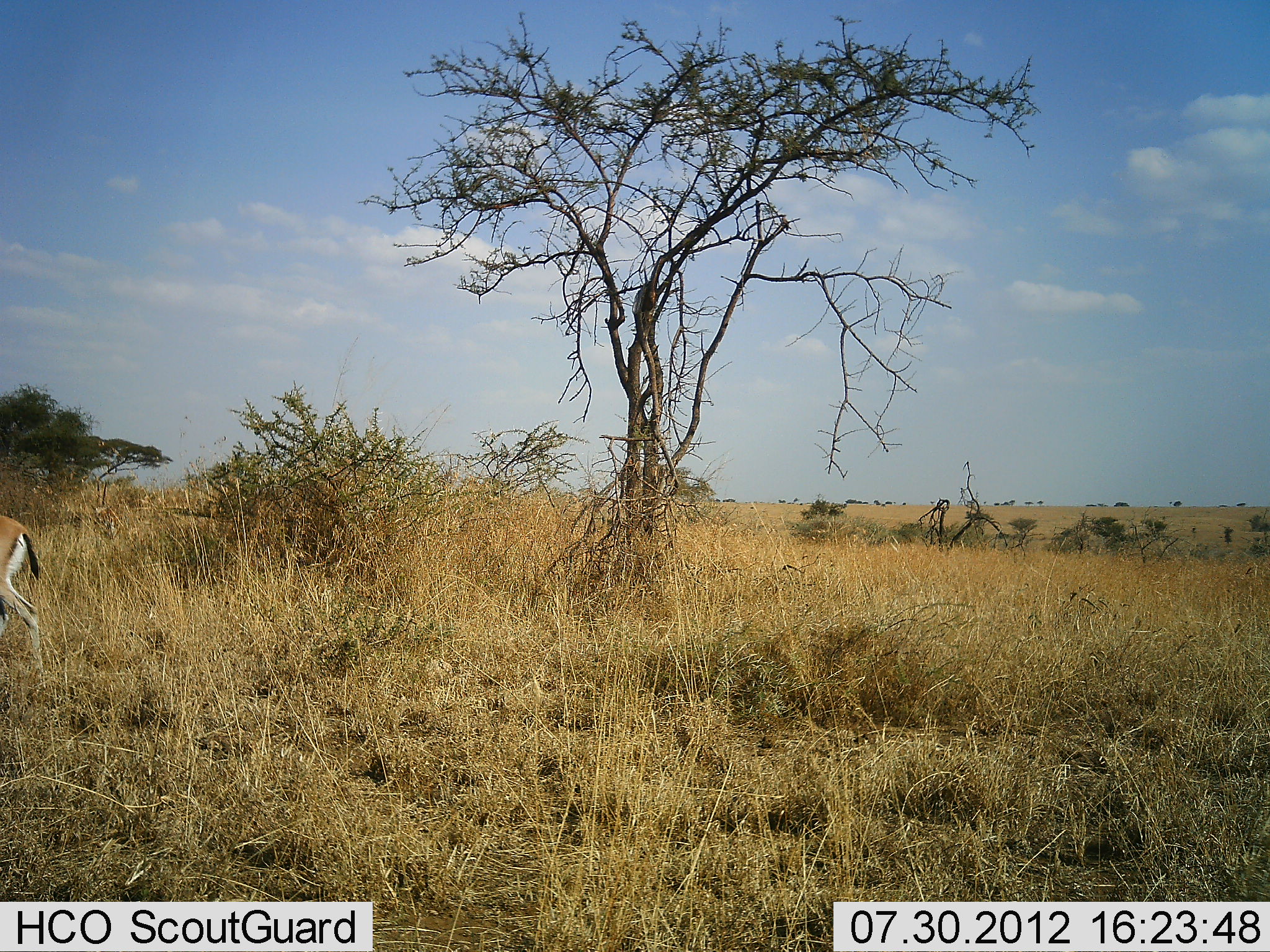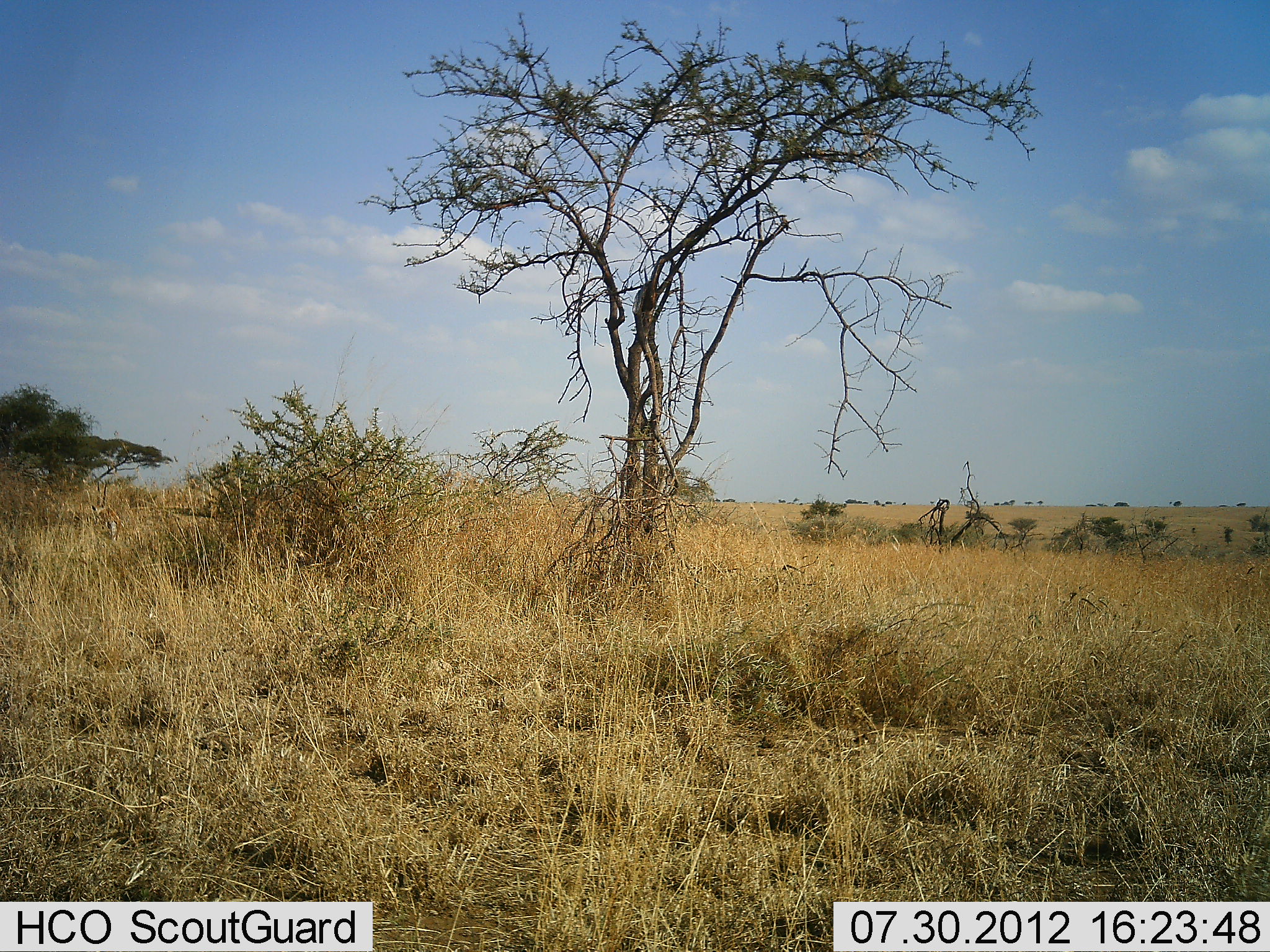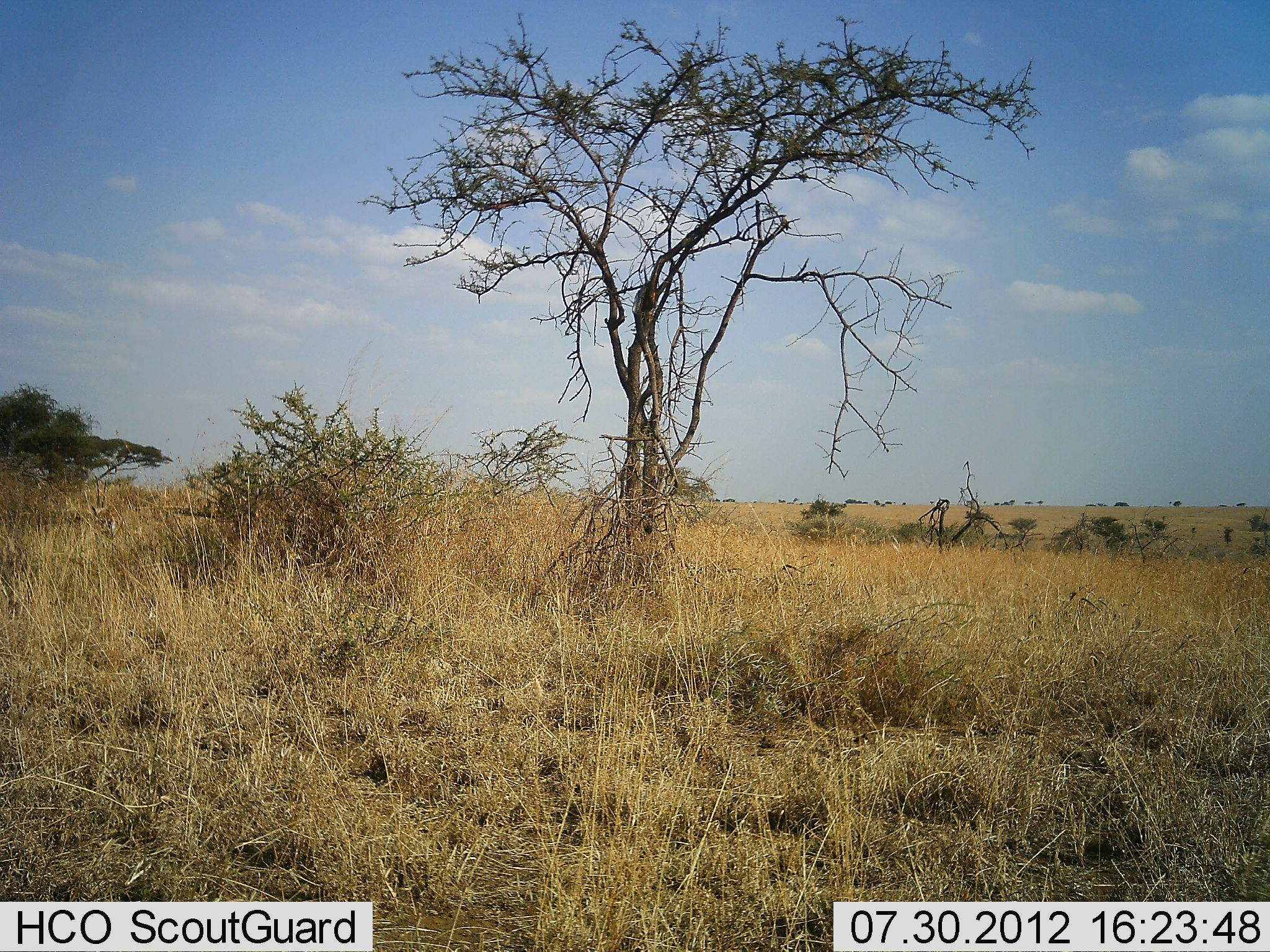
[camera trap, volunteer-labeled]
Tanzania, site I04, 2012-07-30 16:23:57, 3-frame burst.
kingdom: Animalia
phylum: Chordata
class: Mammalia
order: Artiodactyla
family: Bovidae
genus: Eudorcas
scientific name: Eudorcas thomsonii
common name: thomson's gazelle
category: gazellethomsons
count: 1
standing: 10%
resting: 0%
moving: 100%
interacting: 0%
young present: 0%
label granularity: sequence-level